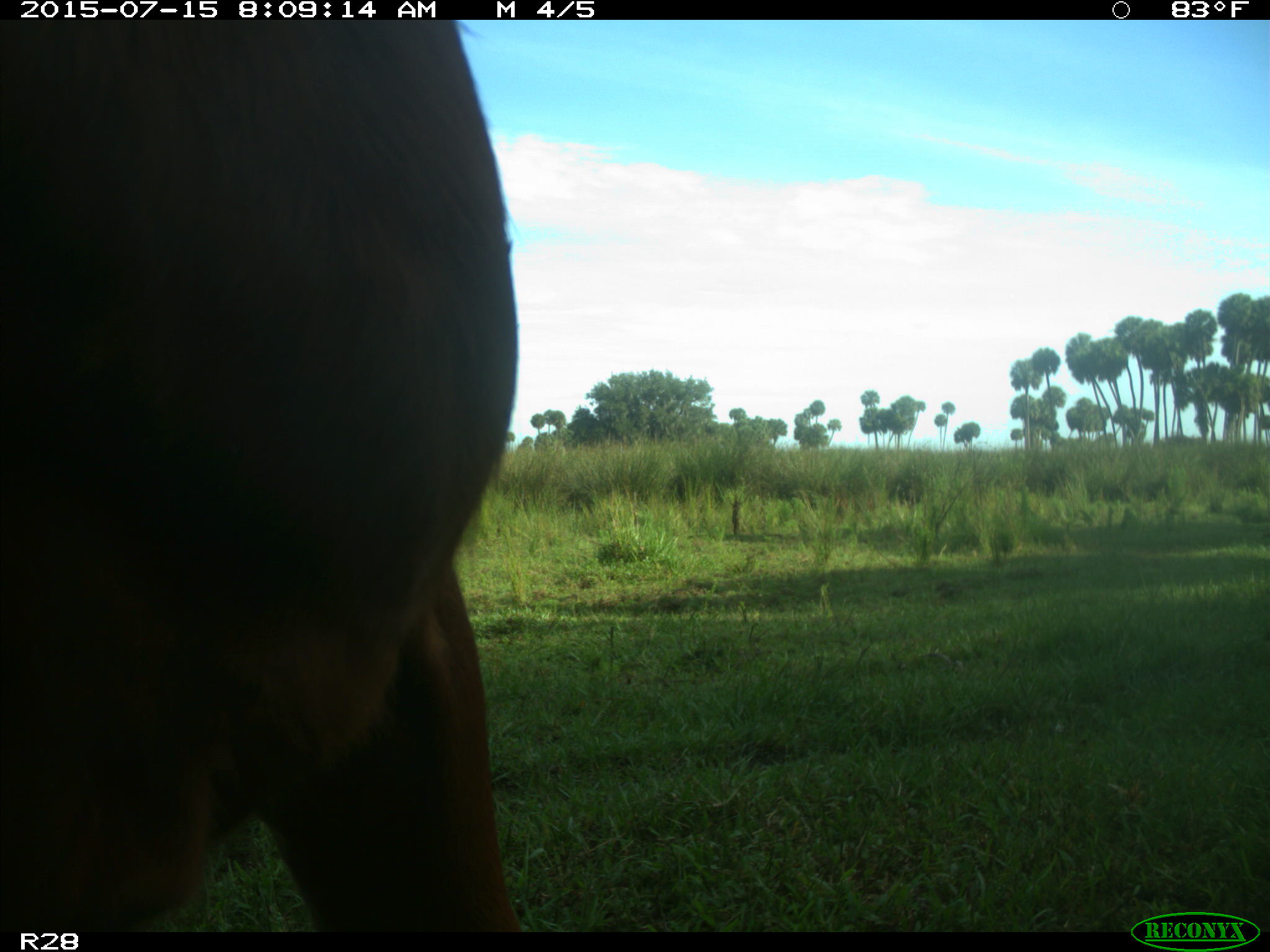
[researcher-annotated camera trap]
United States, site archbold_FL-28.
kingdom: Animalia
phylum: Chordata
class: Mammalia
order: Artiodactyla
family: Bovidae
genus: Bos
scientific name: Bos taurus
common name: domestic cow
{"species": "Bos taurus (domestic cow)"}